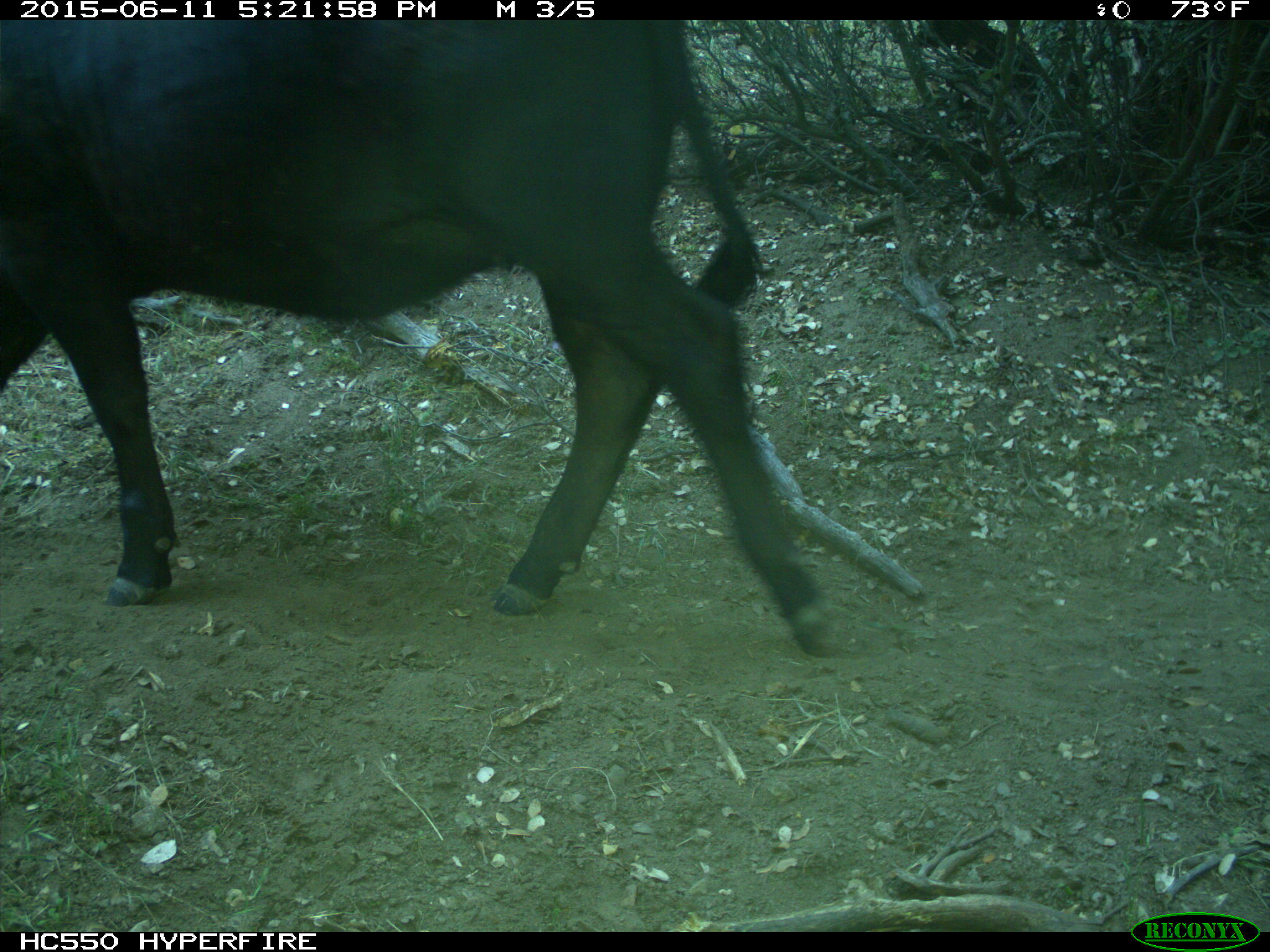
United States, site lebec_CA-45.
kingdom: Animalia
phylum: Chordata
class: Mammalia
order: Artiodactyla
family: Bovidae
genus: Bos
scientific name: Bos taurus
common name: domestic cow